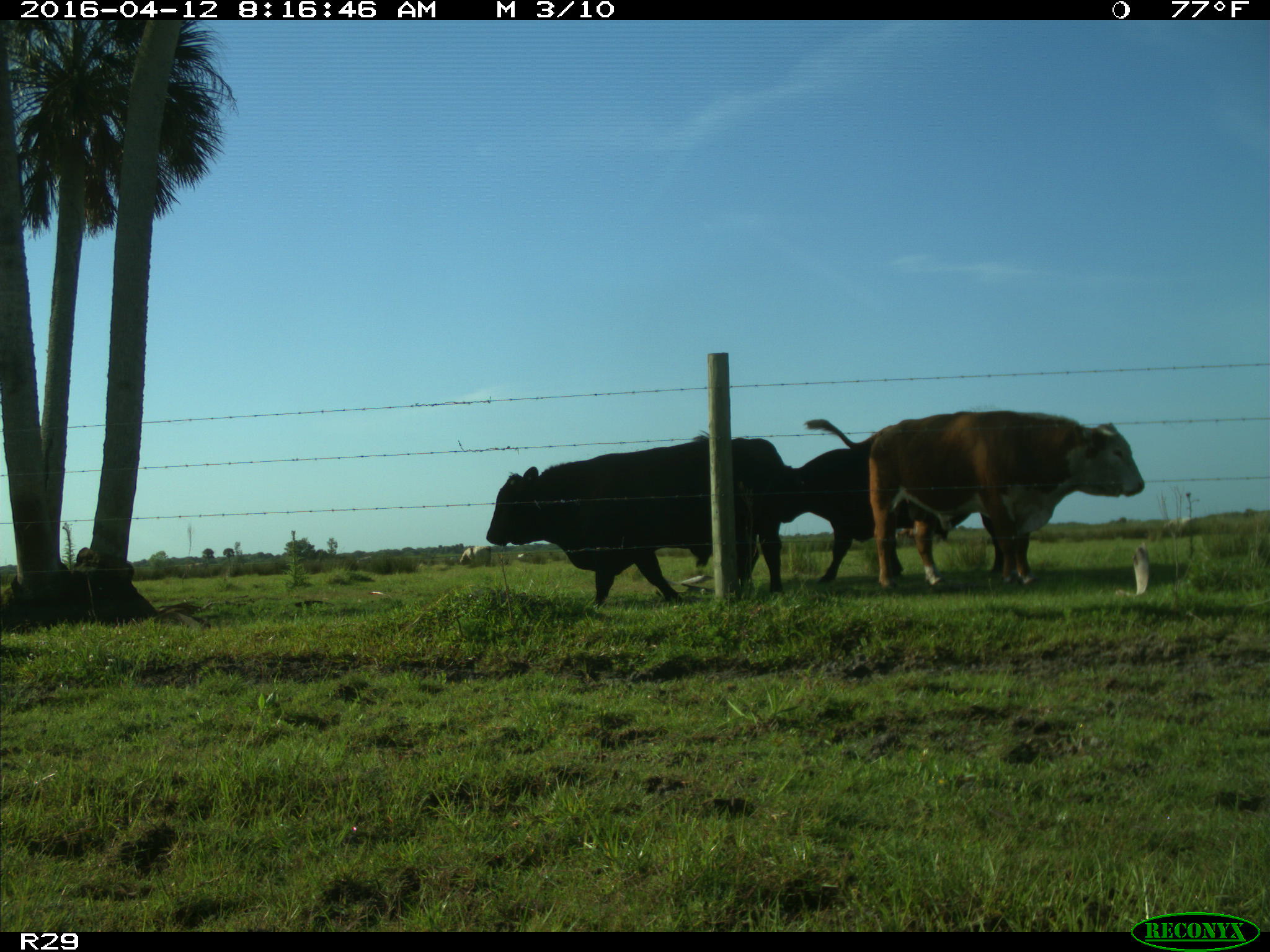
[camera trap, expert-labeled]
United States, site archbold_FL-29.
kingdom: Animalia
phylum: Chordata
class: Mammalia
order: Artiodactyla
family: Bovidae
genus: Bos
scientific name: Bos taurus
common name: domestic cow